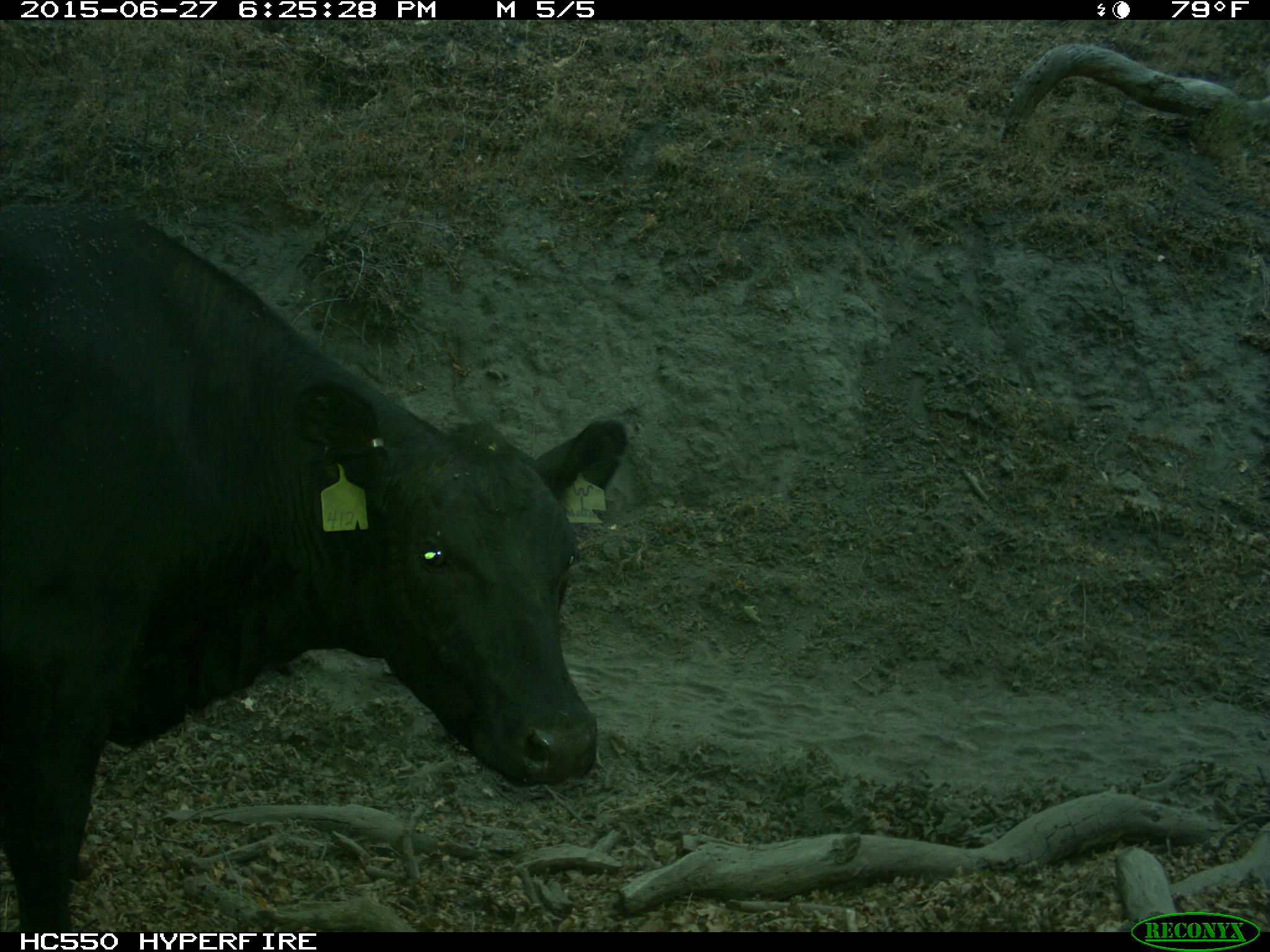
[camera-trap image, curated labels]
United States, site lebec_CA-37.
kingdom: Animalia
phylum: Chordata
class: Mammalia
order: Artiodactyla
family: Bovidae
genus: Bos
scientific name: Bos taurus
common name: domestic cow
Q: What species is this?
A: Bos taurus (domestic cow).